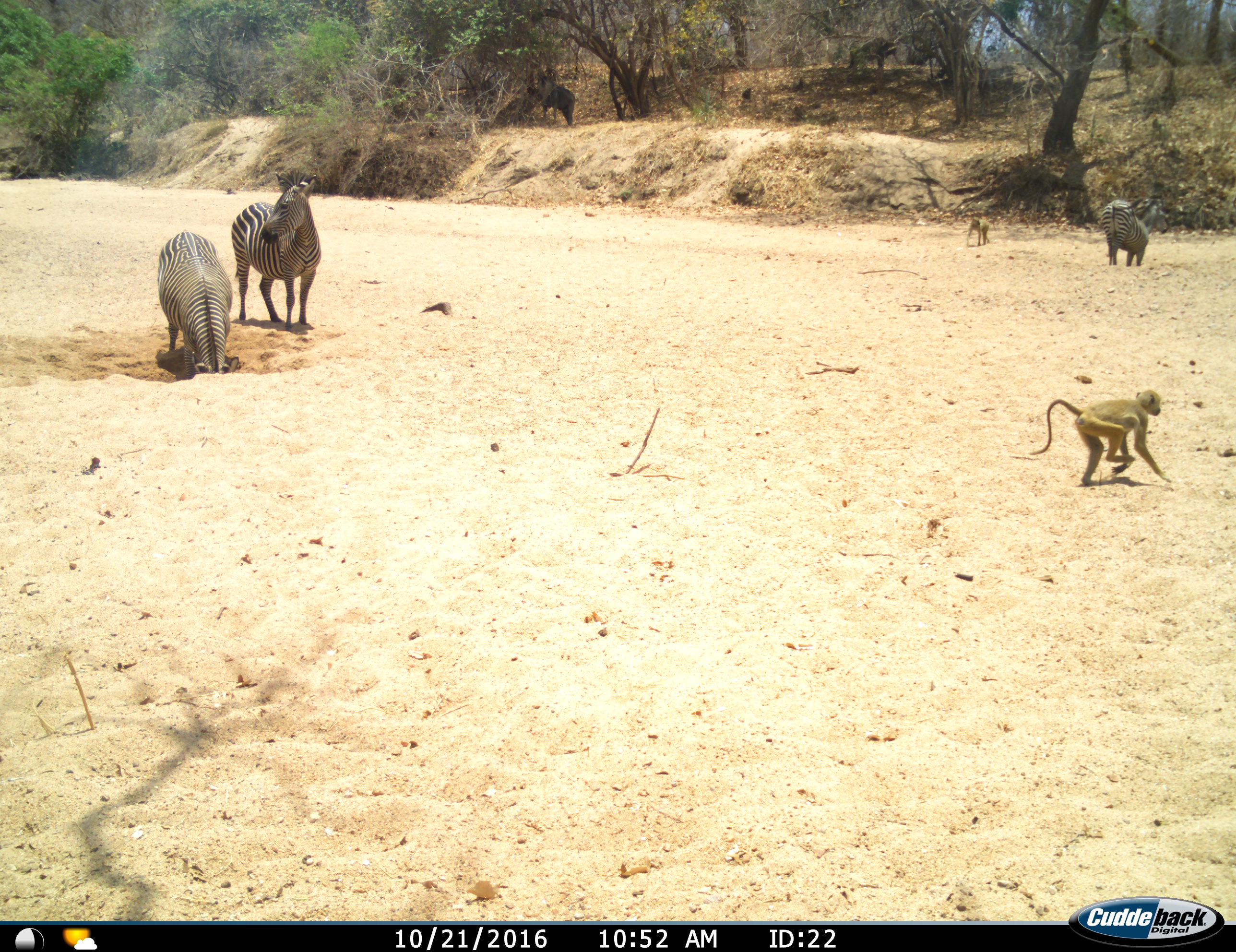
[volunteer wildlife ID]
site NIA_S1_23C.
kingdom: Animalia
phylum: Chordata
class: Mammalia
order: Primates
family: Cercopithecidae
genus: Papio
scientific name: Papio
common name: baboon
Baboon (Papio), count 2. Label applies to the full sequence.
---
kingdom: Animalia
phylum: Chordata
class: Mammalia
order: Perissodactyla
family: Equidae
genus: Equus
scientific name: Equus quagga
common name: plains zebra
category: zebraplains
Zebraplains (plains zebra) (Equus quagga), count 3. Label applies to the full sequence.